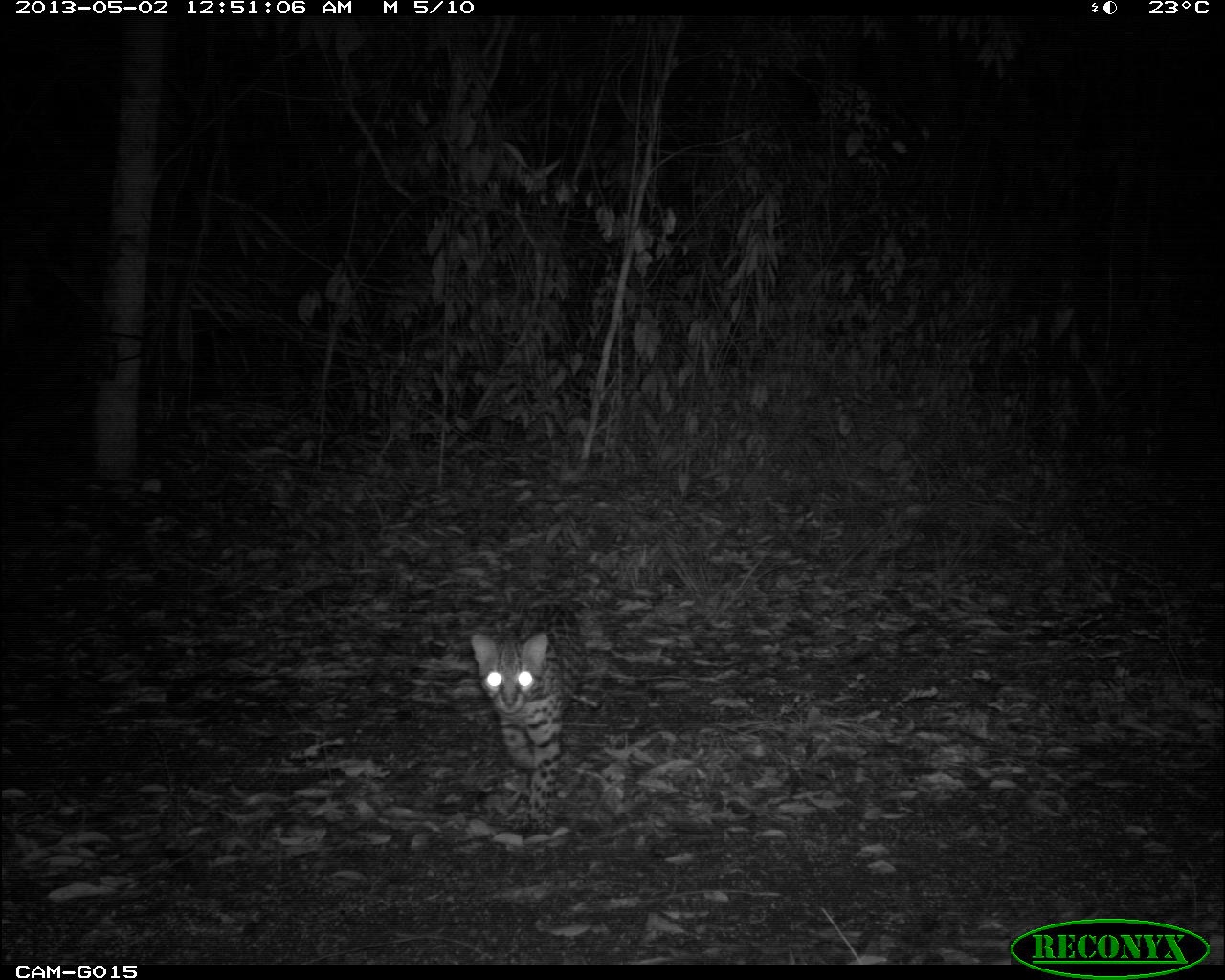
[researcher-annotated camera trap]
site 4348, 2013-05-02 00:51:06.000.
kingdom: Animalia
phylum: Chordata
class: Mammalia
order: Carnivora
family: Felidae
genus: Leopardus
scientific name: Leopardus pardalis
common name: ocelot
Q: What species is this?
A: Leopardus pardalis (ocelot).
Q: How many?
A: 1.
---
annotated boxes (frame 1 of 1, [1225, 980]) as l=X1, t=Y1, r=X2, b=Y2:
leopardus pardalis: l=468, t=598, r=588, b=837